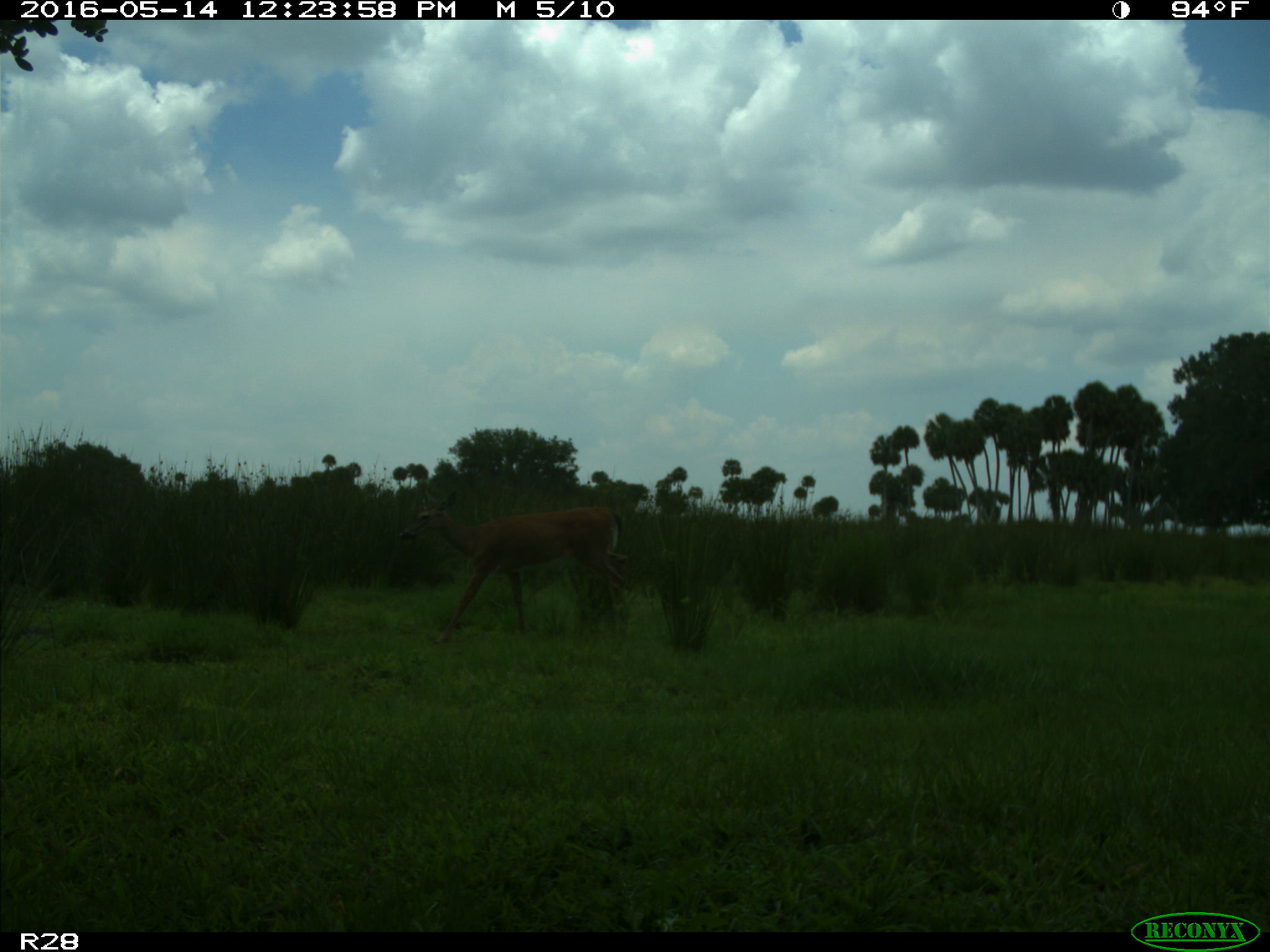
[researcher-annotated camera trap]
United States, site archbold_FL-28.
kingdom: Animalia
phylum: Chordata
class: Mammalia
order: Artiodactyla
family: Cervidae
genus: Odocoileus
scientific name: Odocoileus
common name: deer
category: unidentified deer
Unidentified deer (deer) (Odocoileus).